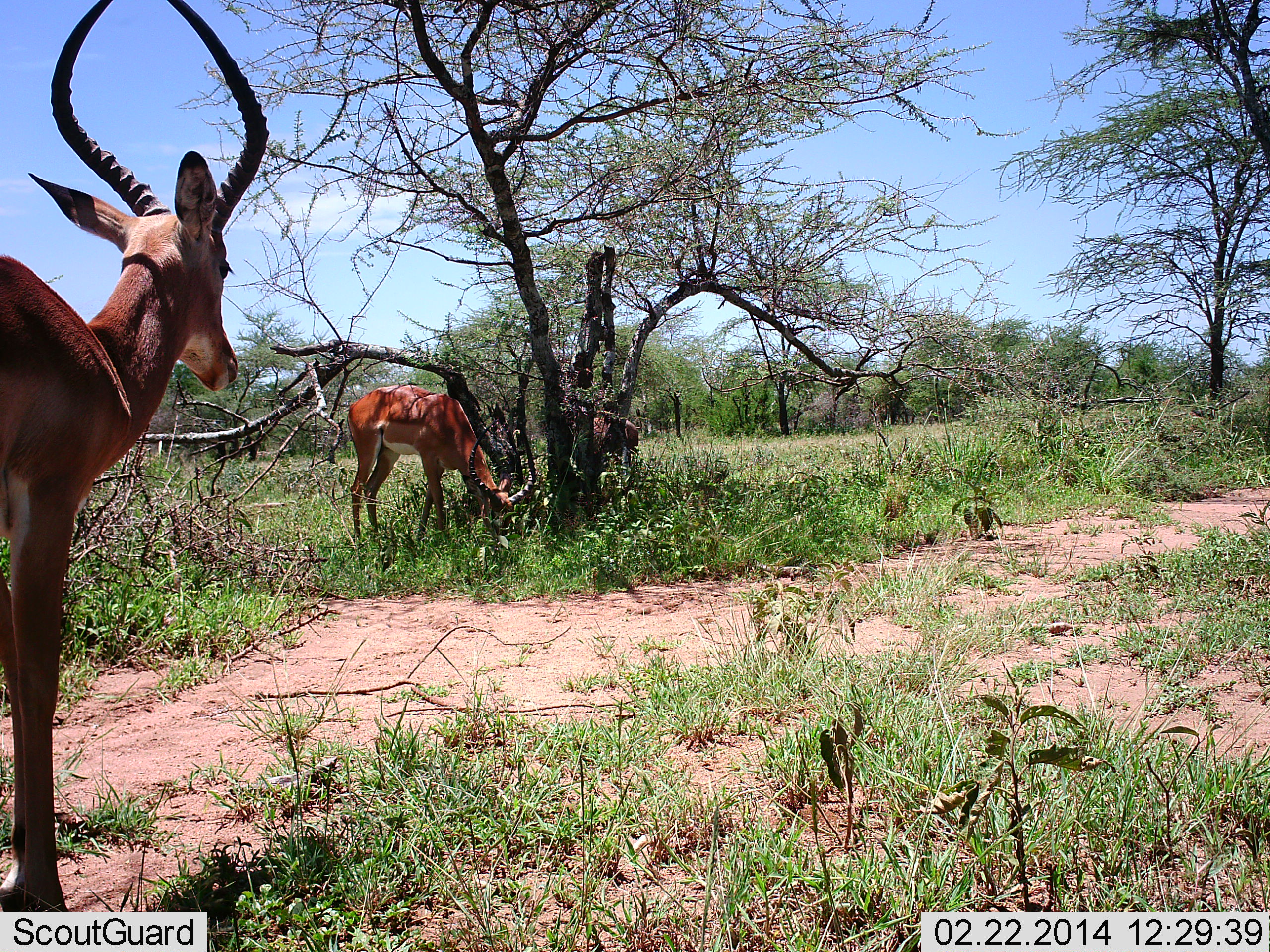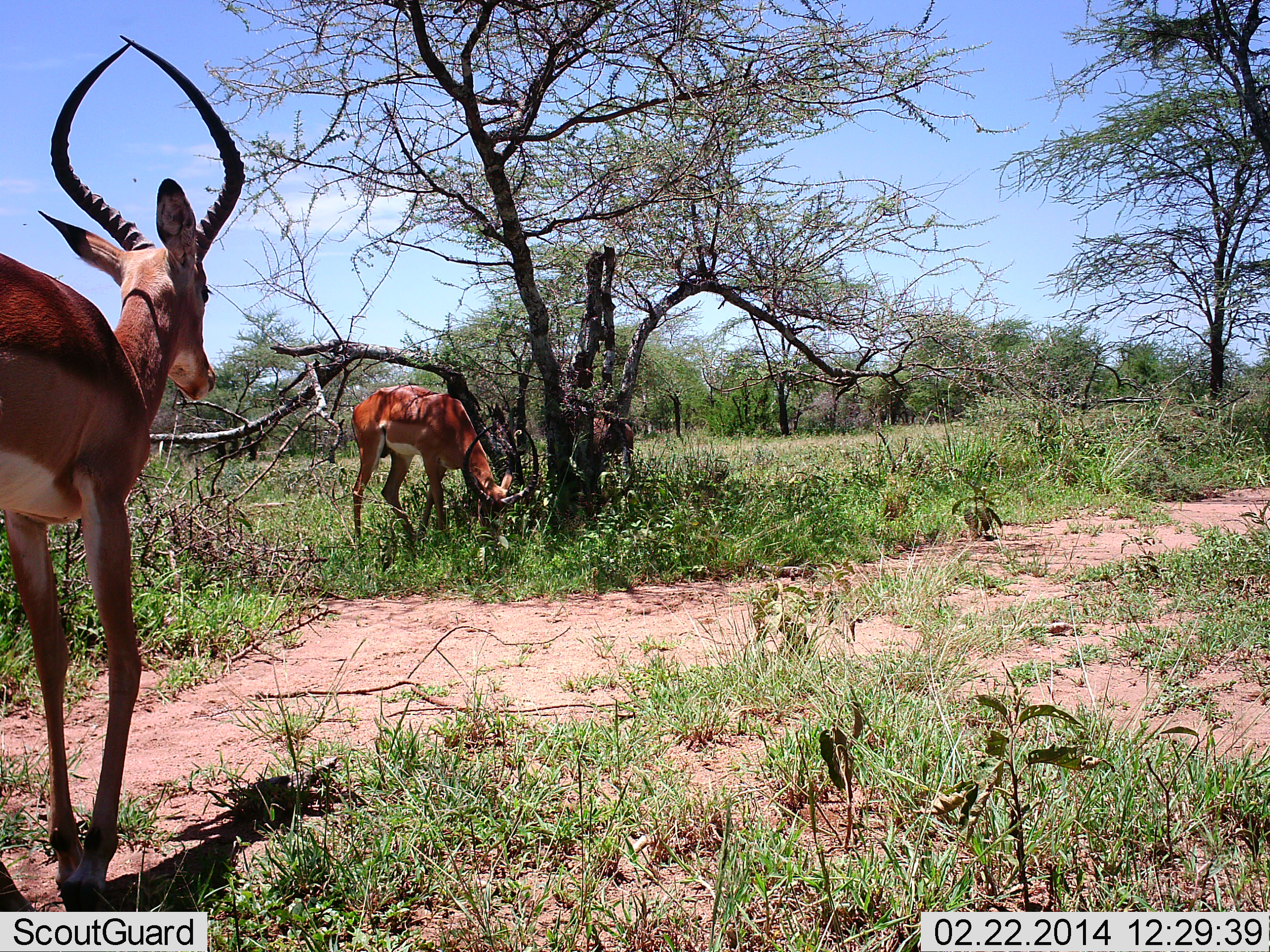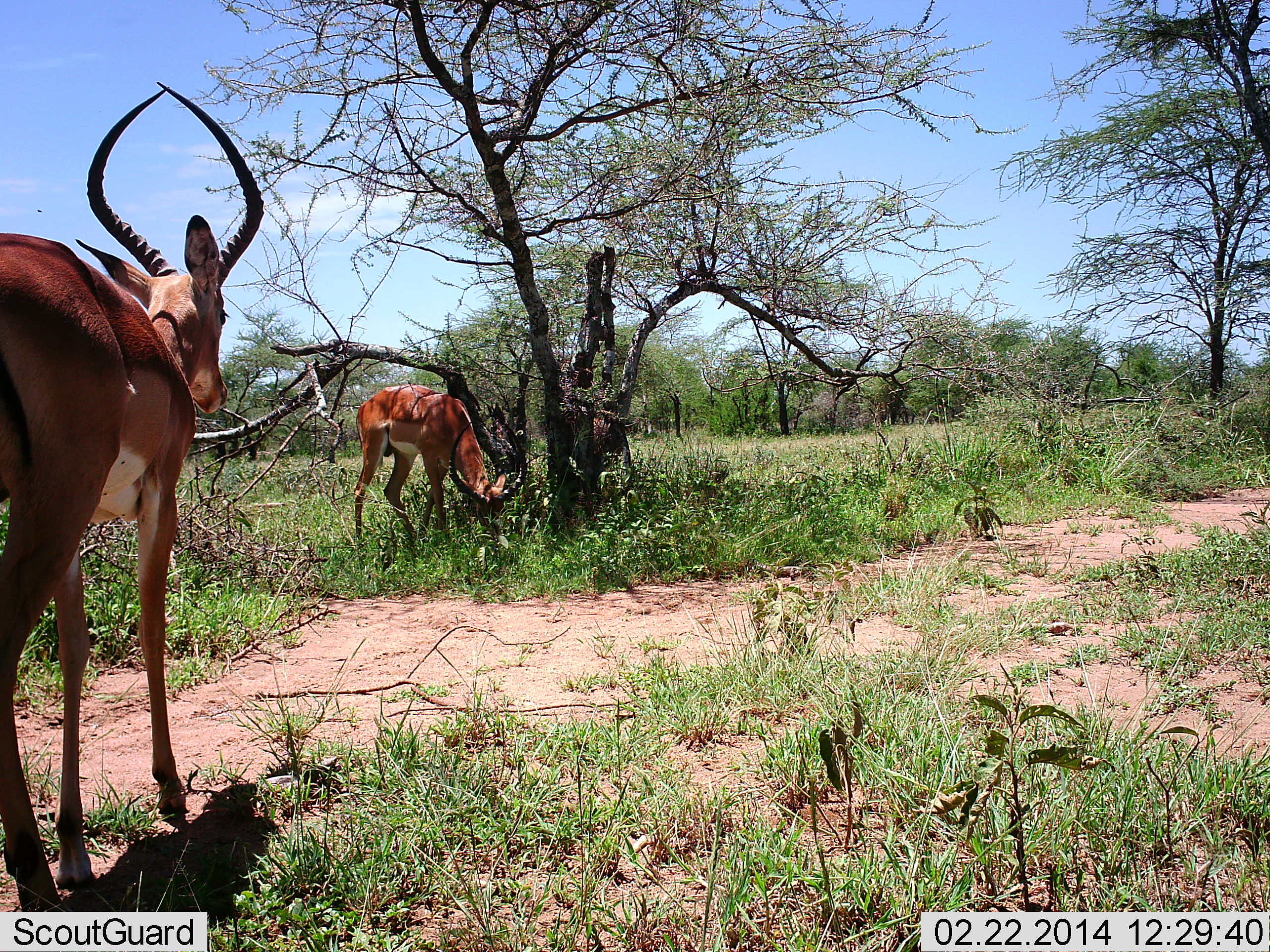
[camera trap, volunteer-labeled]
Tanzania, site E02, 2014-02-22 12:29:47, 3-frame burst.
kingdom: Animalia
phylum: Chordata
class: Mammalia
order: Artiodactyla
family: Bovidae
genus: Aepyceros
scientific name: Aepyceros melampus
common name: impala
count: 3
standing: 36%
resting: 0%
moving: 82%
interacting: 0%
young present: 0%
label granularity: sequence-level